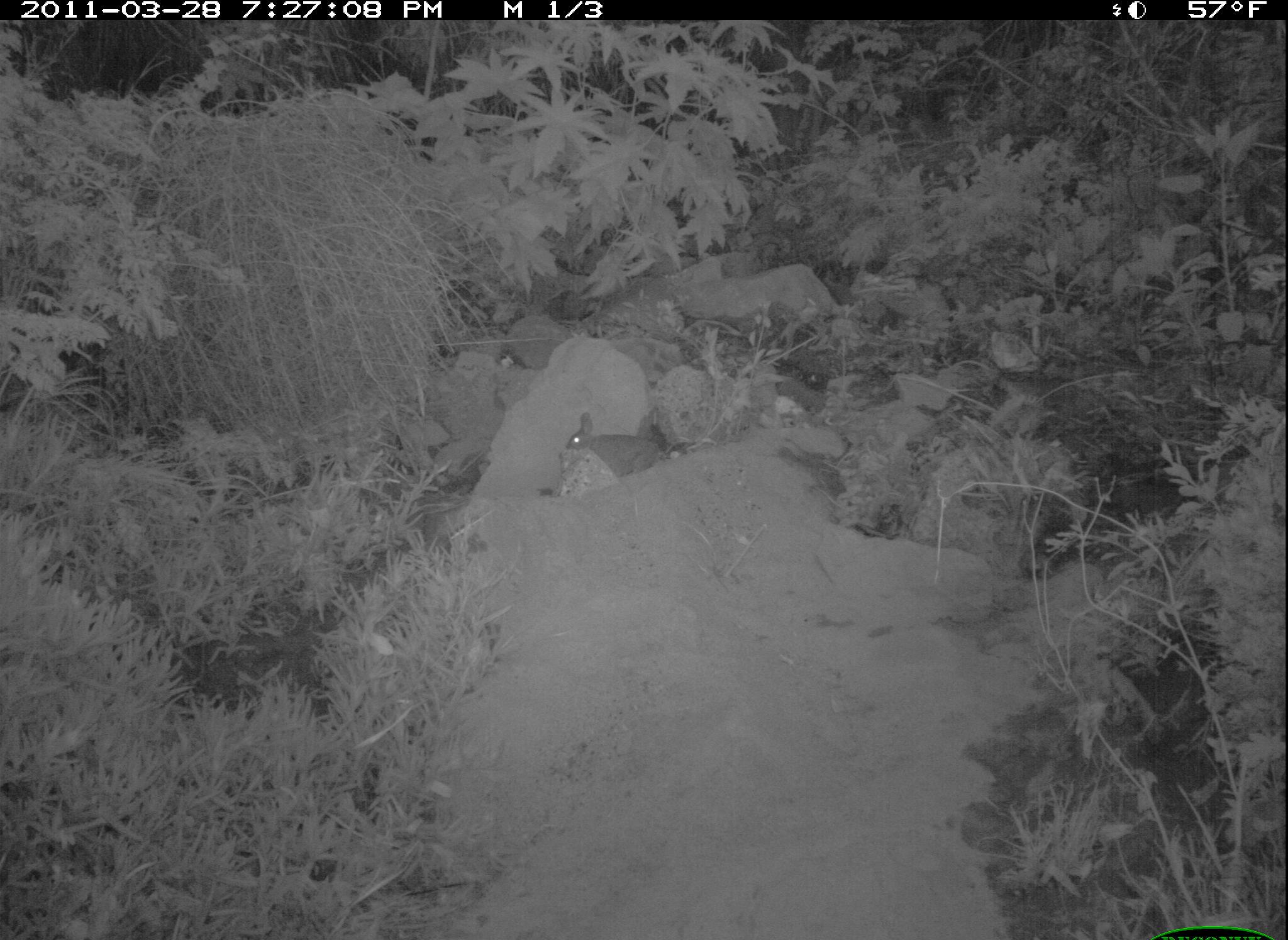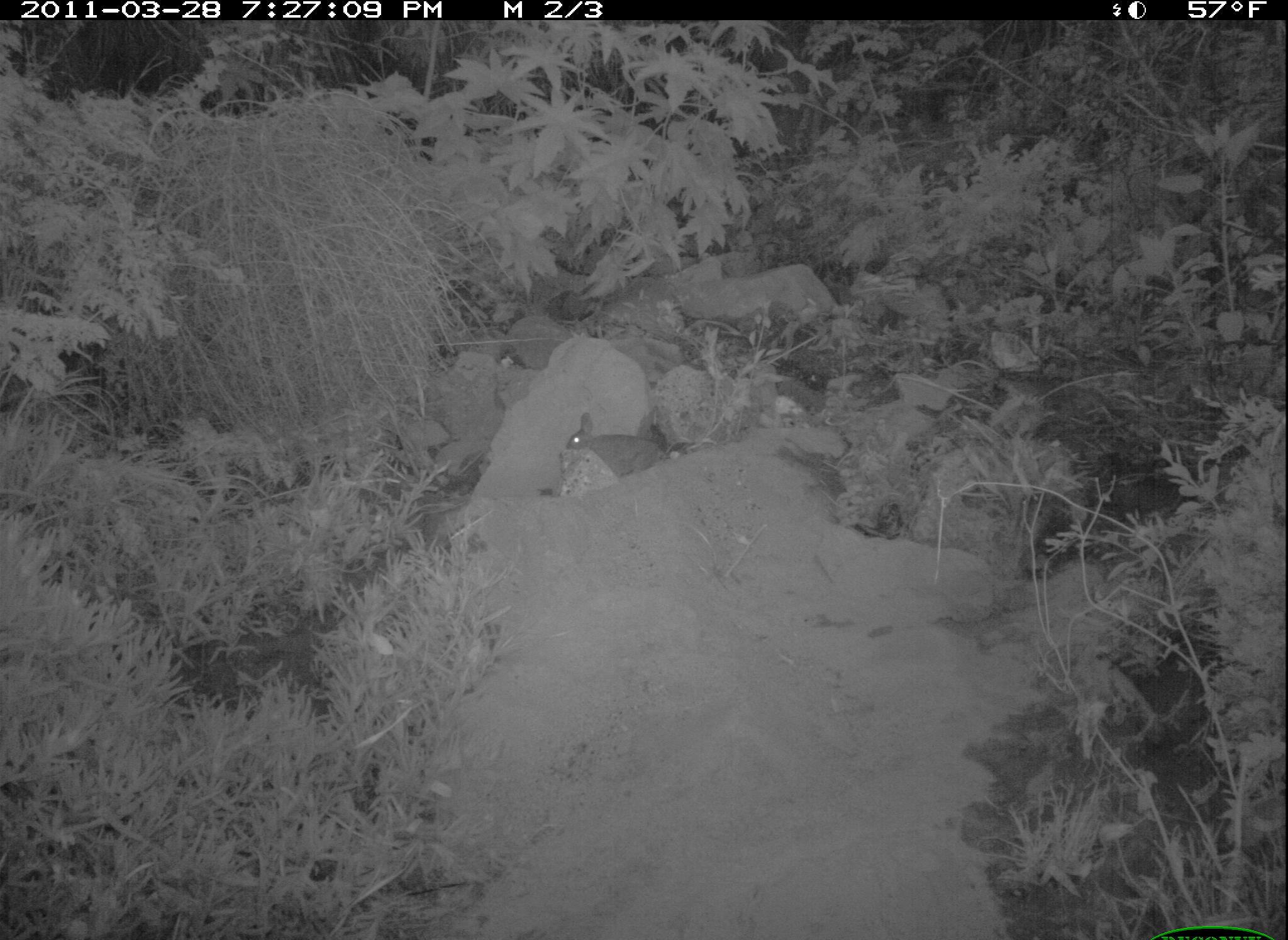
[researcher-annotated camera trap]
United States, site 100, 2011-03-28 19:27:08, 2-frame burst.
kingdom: Animalia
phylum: Chordata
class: Mammalia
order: Lagomorpha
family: Leporidae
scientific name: Leporidae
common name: rabbits and hares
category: rabbit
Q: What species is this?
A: Rabbit (rabbits and hares) (Leporidae).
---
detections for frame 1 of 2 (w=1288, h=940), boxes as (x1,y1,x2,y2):
rabbit: (552,387,683,504)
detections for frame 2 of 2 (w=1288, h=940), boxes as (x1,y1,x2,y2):
rabbit: (565,406,681,493)